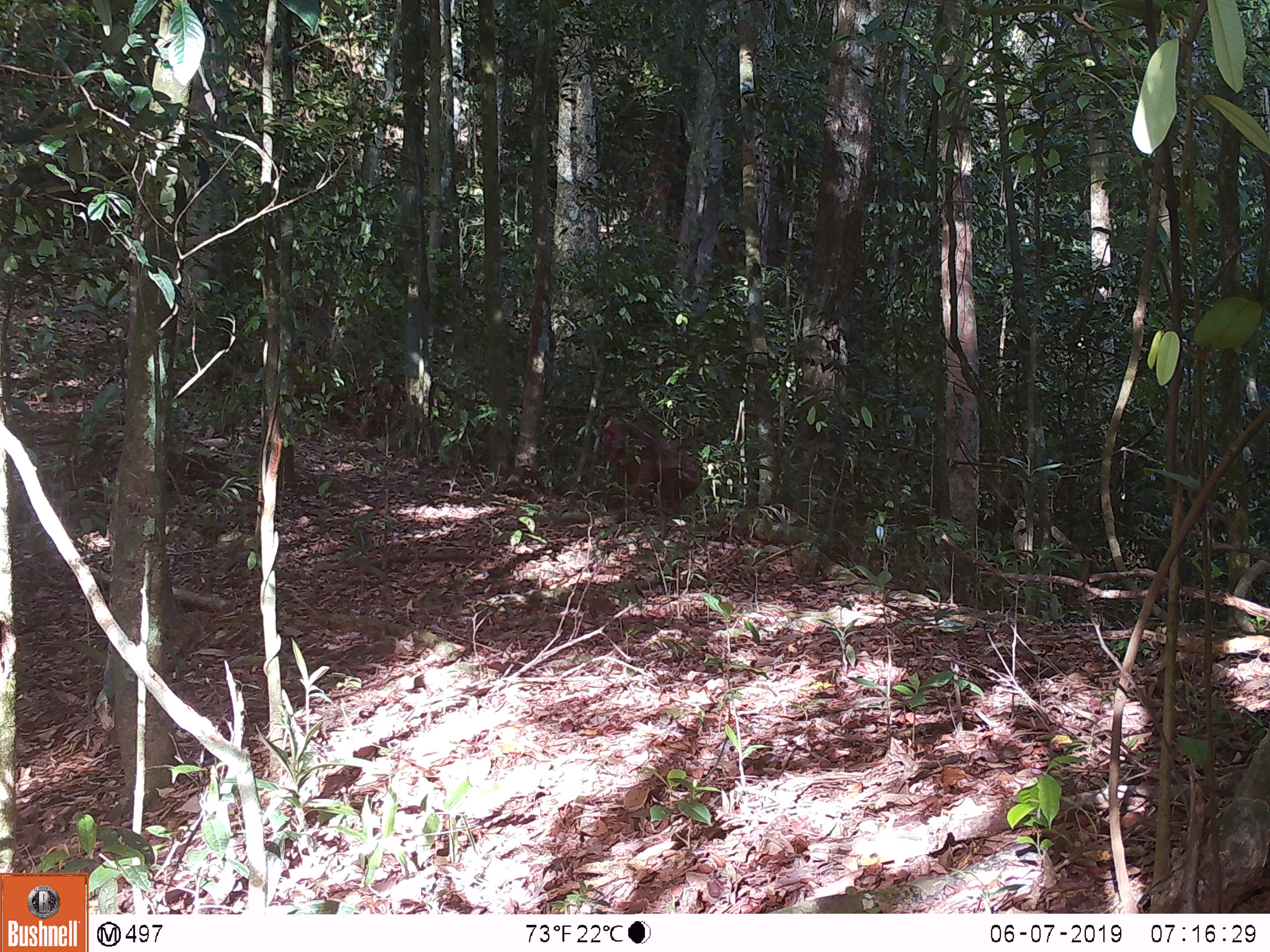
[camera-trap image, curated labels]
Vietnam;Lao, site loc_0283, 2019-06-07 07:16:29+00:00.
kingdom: Animalia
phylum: Chordata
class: Mammalia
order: Primates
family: Cercopithecidae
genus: Macaca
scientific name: Macaca arctoides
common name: stump-tailed macaque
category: stump tailed macaque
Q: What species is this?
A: Stump tailed macaque (stump-tailed macaque) (Macaca arctoides).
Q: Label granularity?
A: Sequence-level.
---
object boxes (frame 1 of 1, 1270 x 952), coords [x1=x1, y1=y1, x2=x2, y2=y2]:
stump tailed macaque: [x1=601, y1=417, x2=700, y2=515]